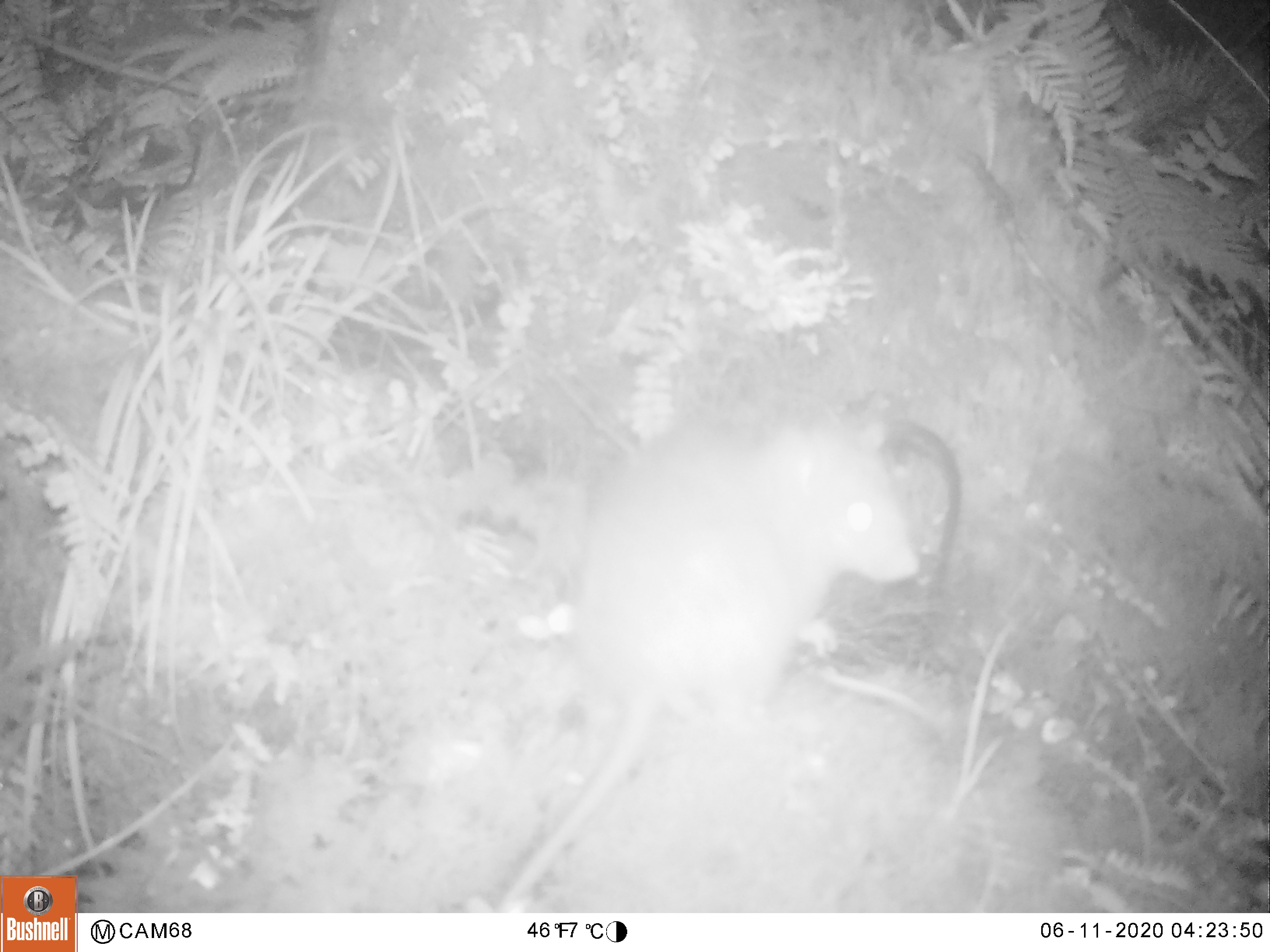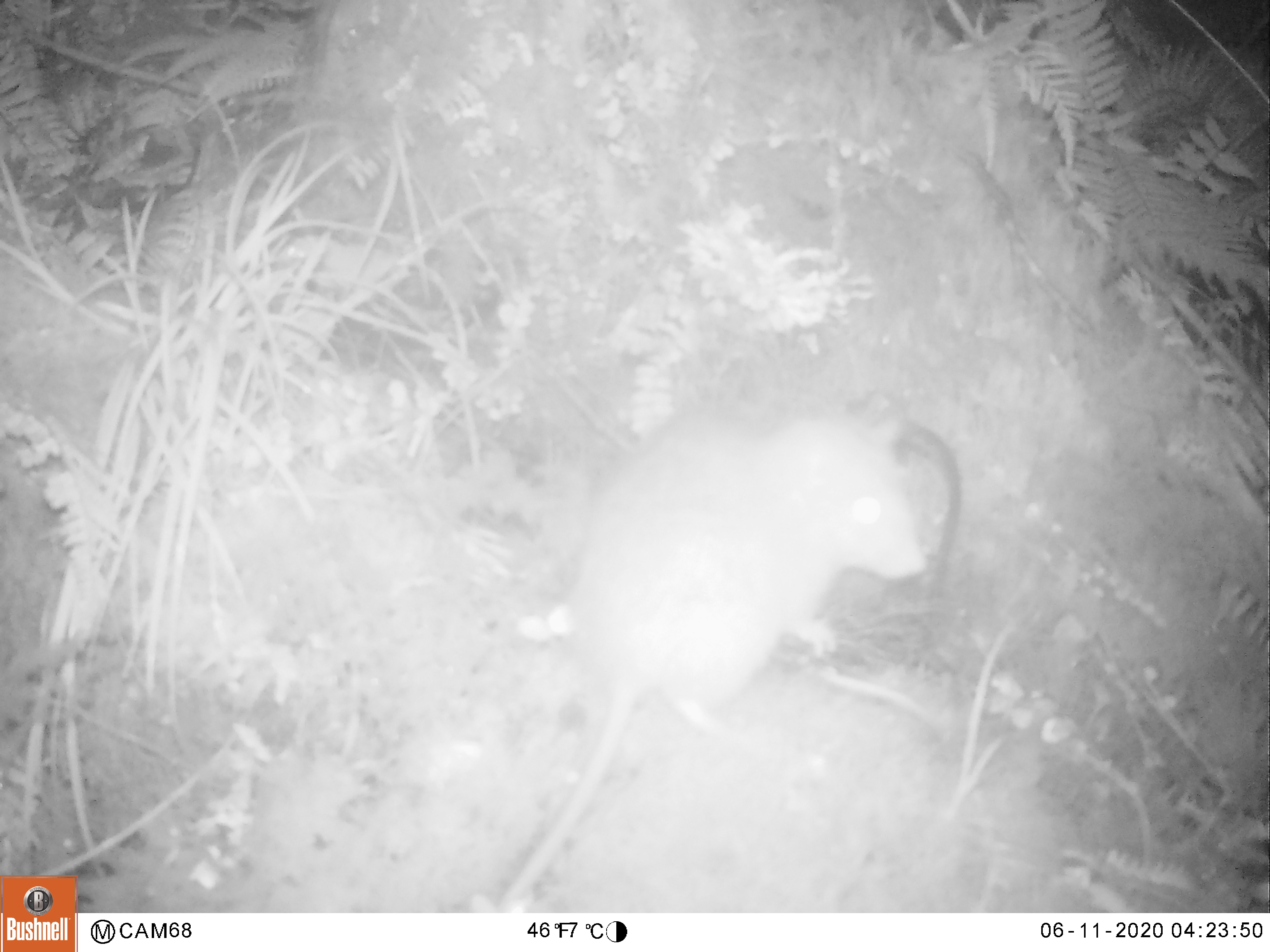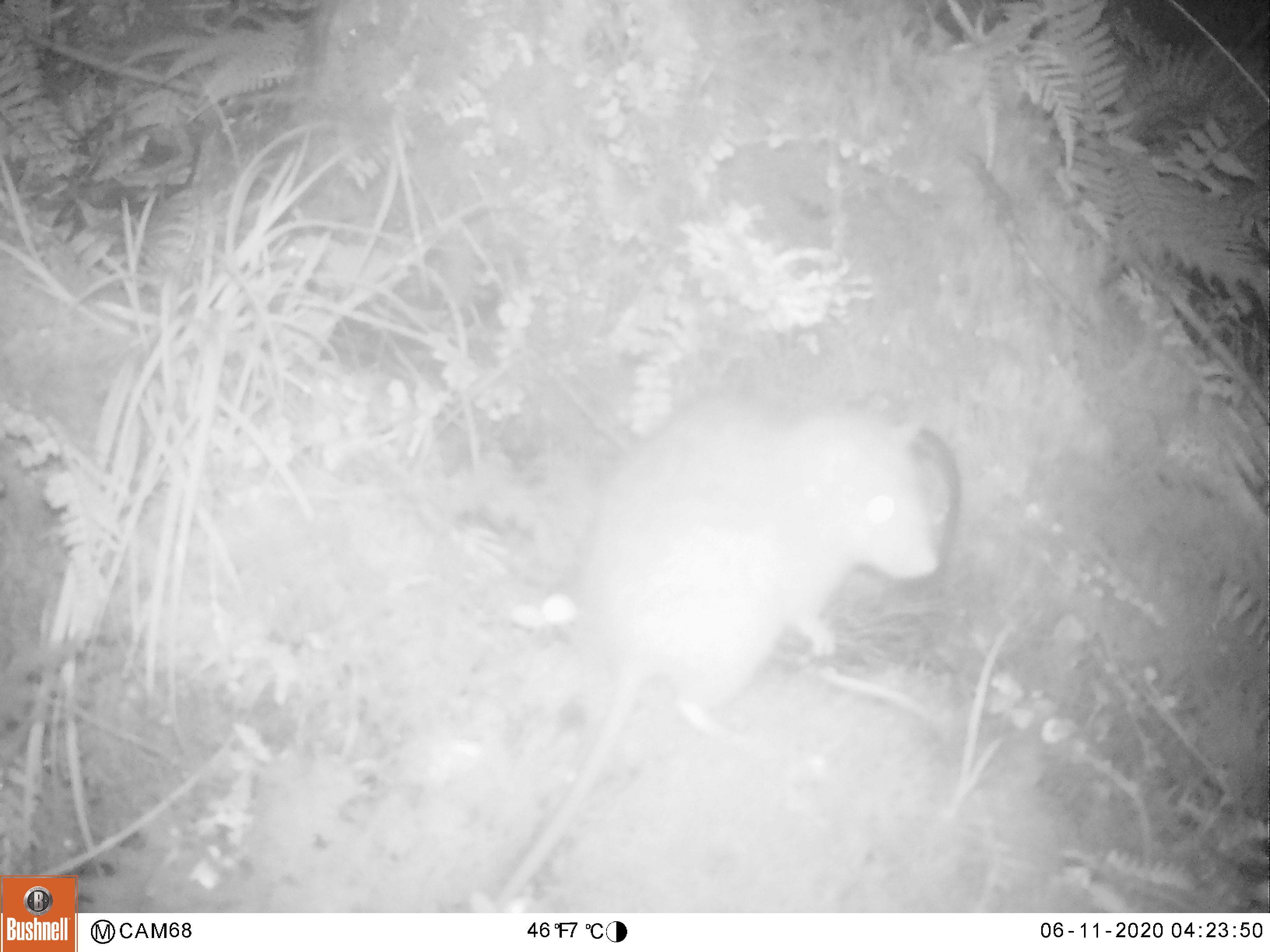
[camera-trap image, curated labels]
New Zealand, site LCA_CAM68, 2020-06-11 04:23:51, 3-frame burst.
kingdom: Animalia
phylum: Chordata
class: Mammalia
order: Rodentia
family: Muridae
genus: Rattus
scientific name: Rattus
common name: rat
Rat (Rattus).